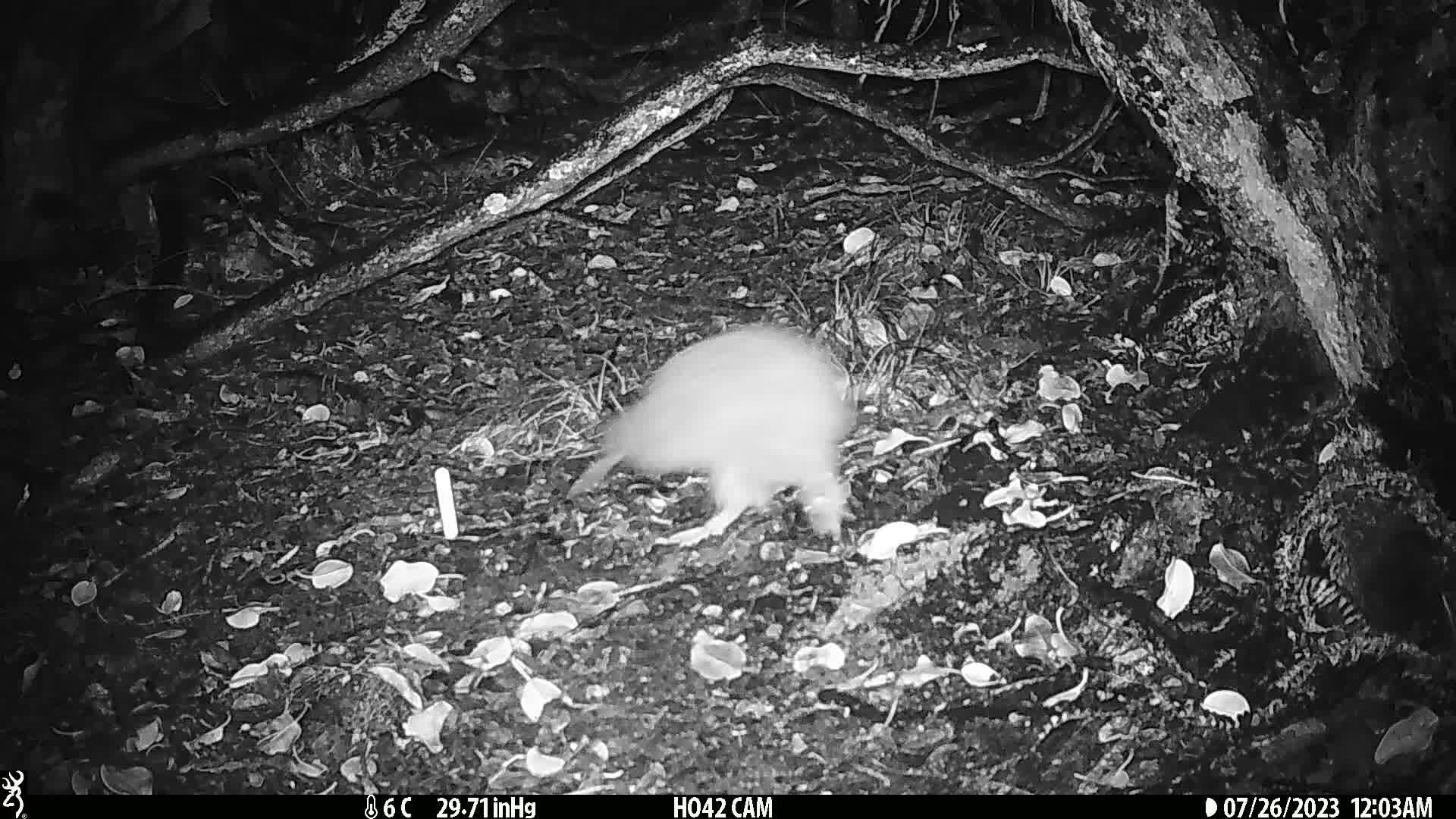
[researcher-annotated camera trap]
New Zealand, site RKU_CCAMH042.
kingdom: Animalia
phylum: Chordata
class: Aves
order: Apterygiformes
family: Apterygidae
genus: Apteryx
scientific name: Apteryx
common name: kiwi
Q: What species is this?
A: Kiwi (Apteryx).